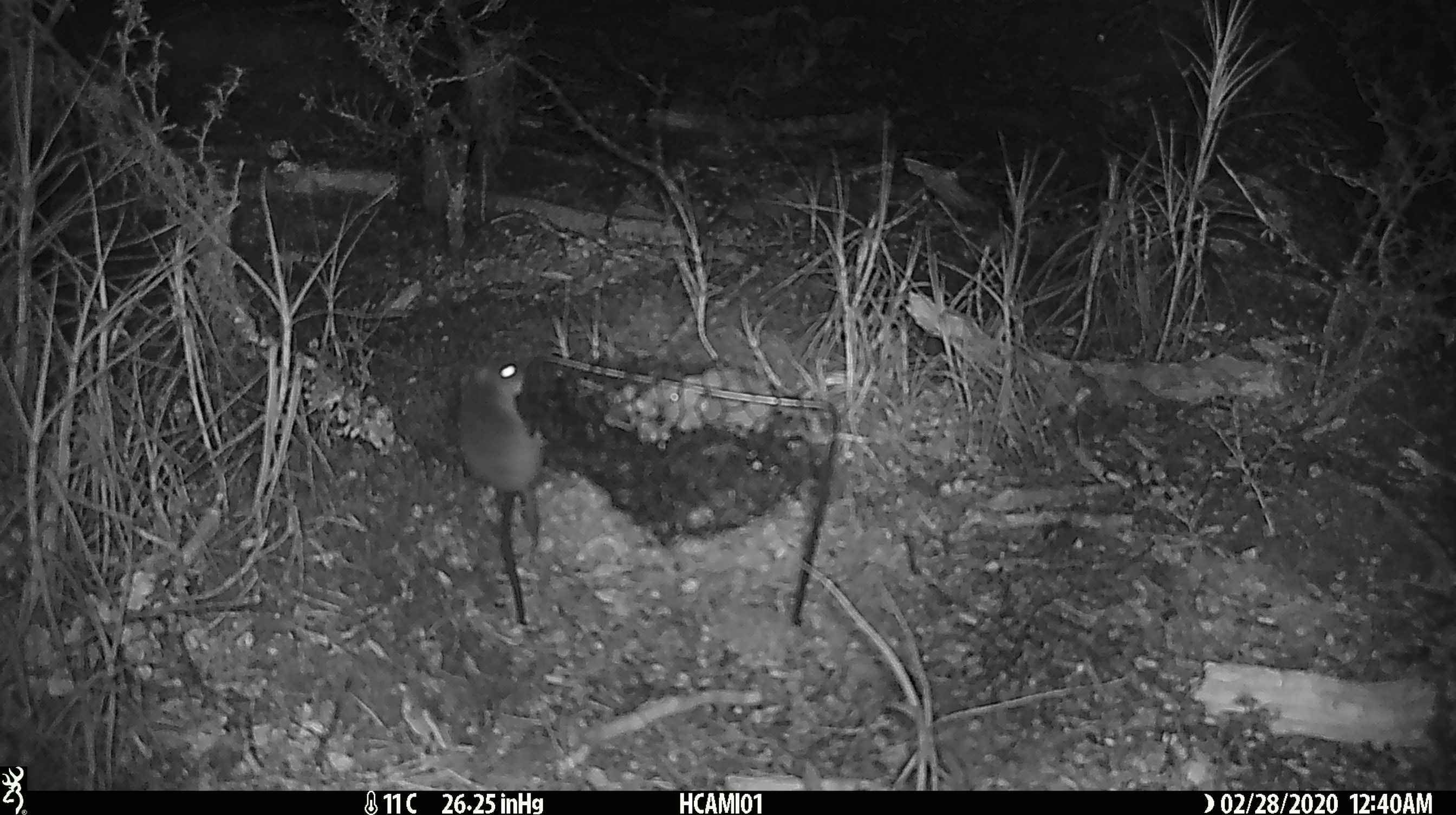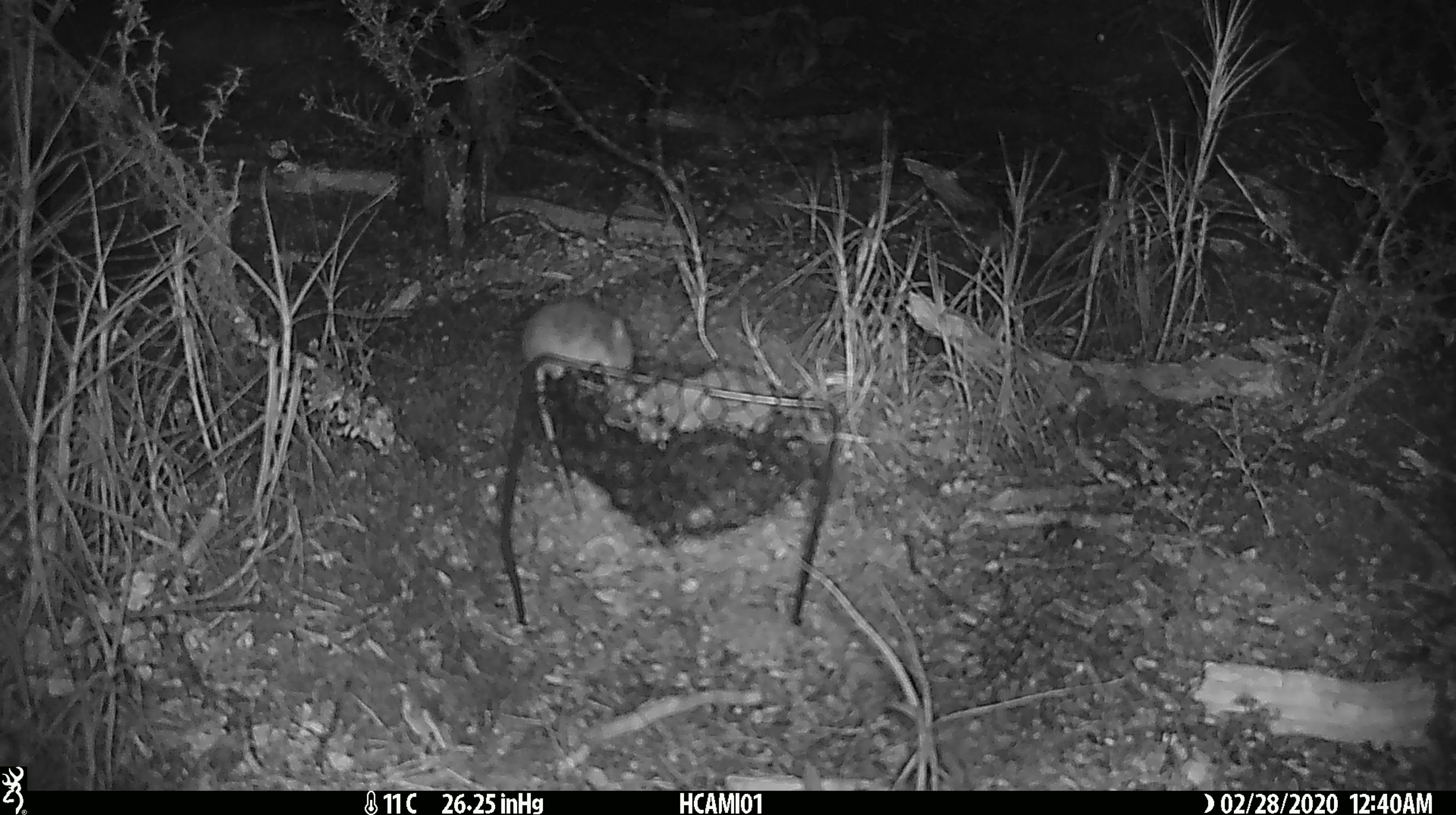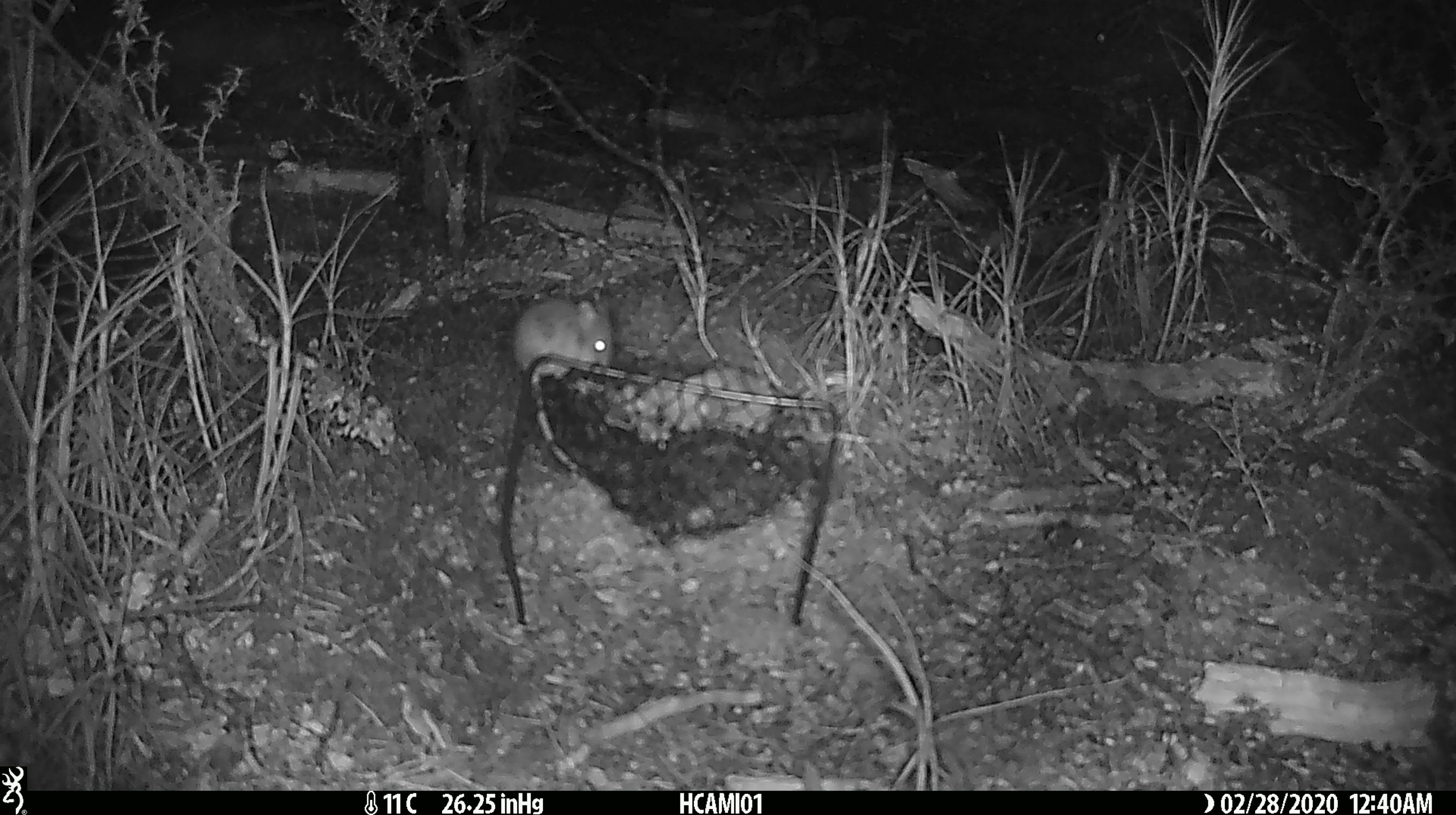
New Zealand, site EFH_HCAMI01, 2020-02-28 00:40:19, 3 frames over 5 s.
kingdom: Animalia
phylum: Chordata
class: Mammalia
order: Rodentia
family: Muridae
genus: Mus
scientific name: Mus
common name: mouse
Mouse (Mus).